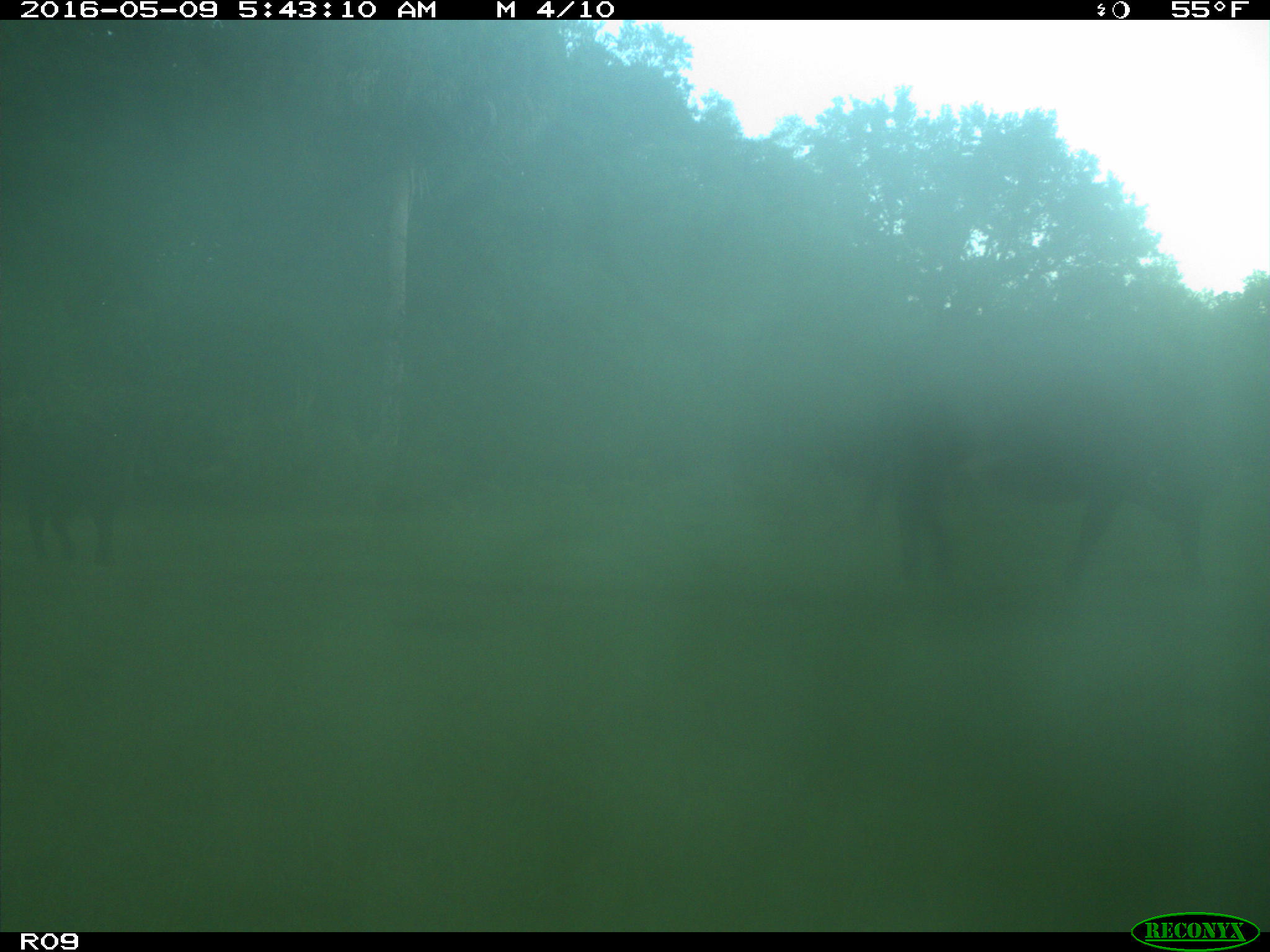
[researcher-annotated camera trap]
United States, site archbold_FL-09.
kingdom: Animalia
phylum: Chordata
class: Mammalia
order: Artiodactyla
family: Bovidae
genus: Bos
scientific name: Bos taurus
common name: domestic cow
Bos taurus (domestic cow).